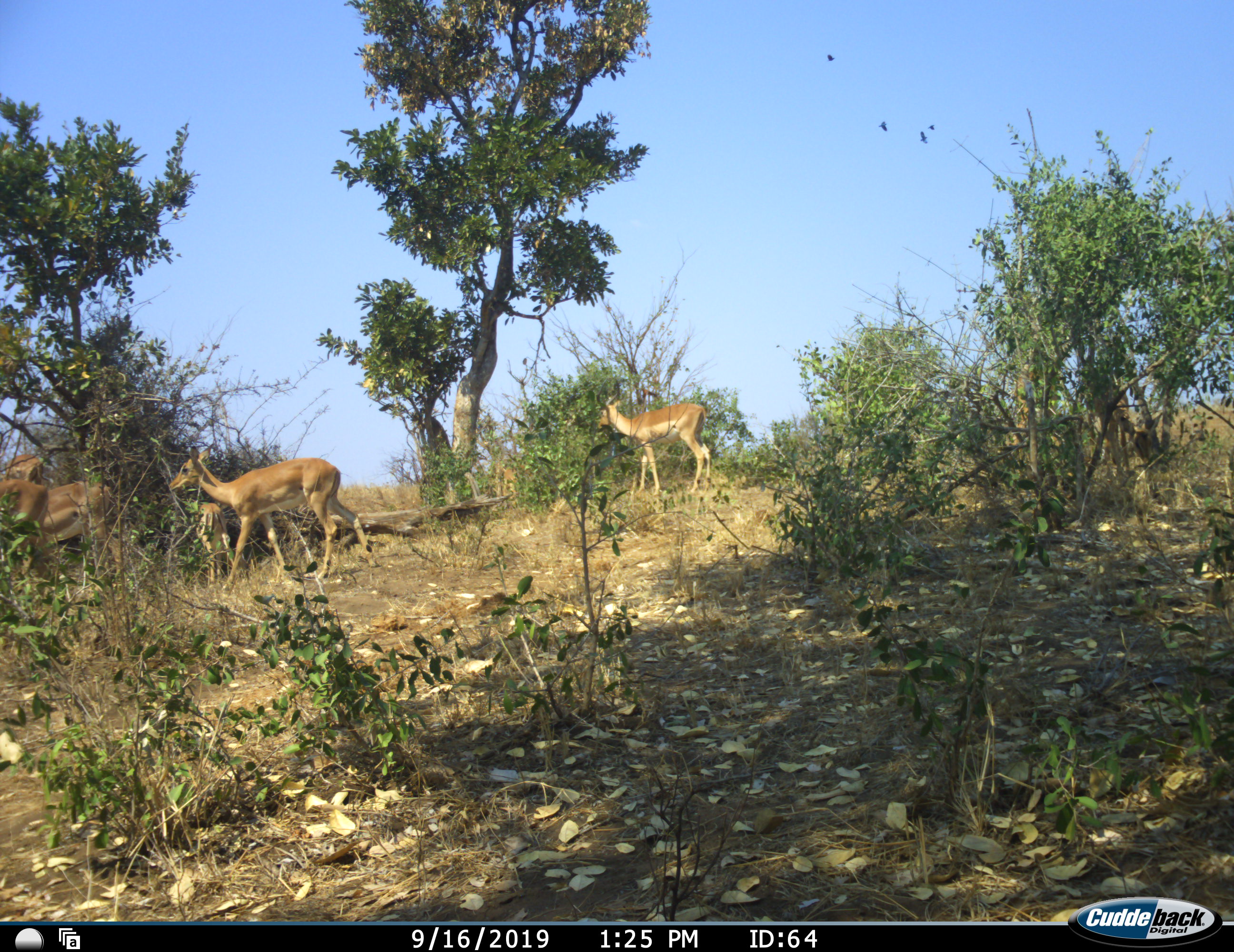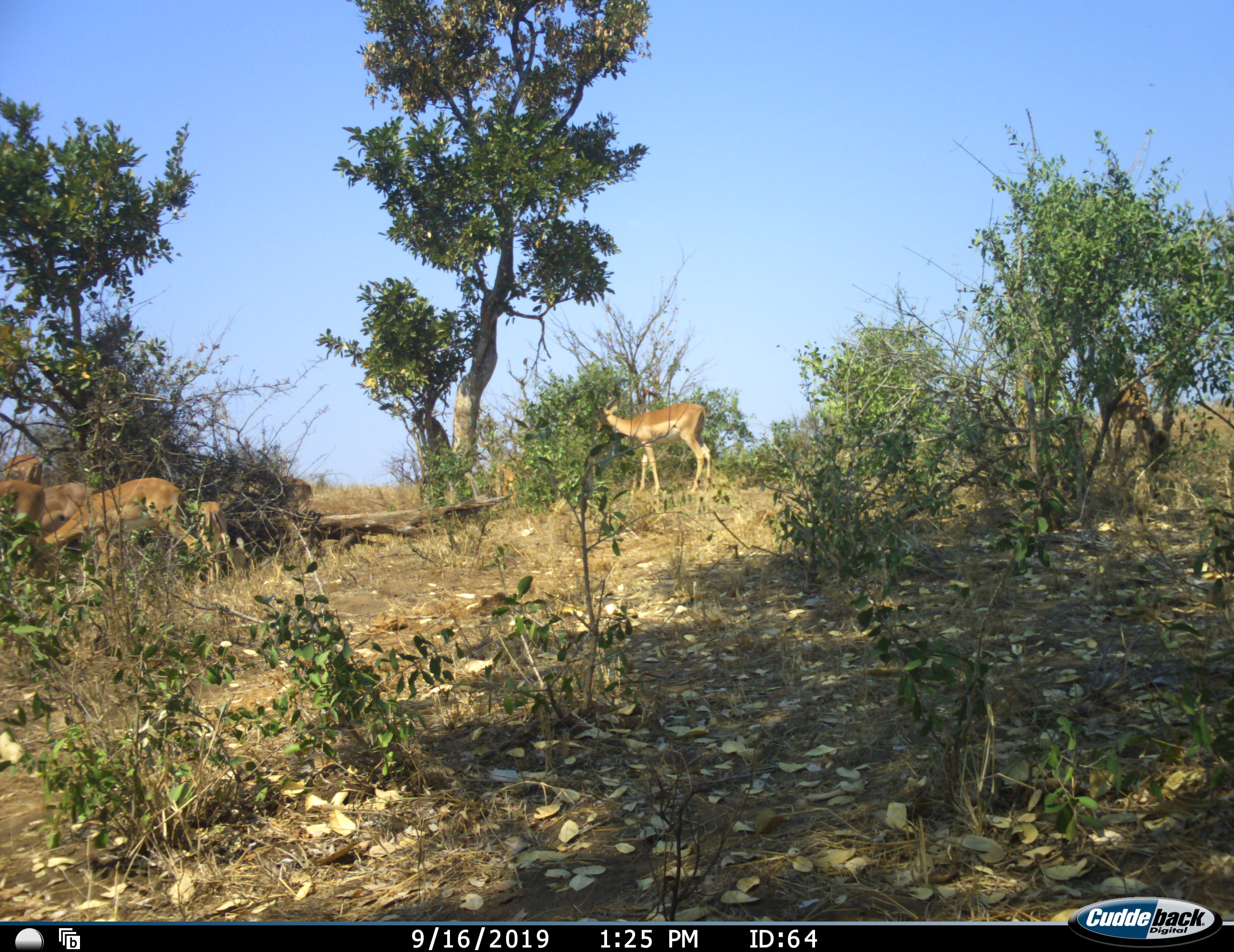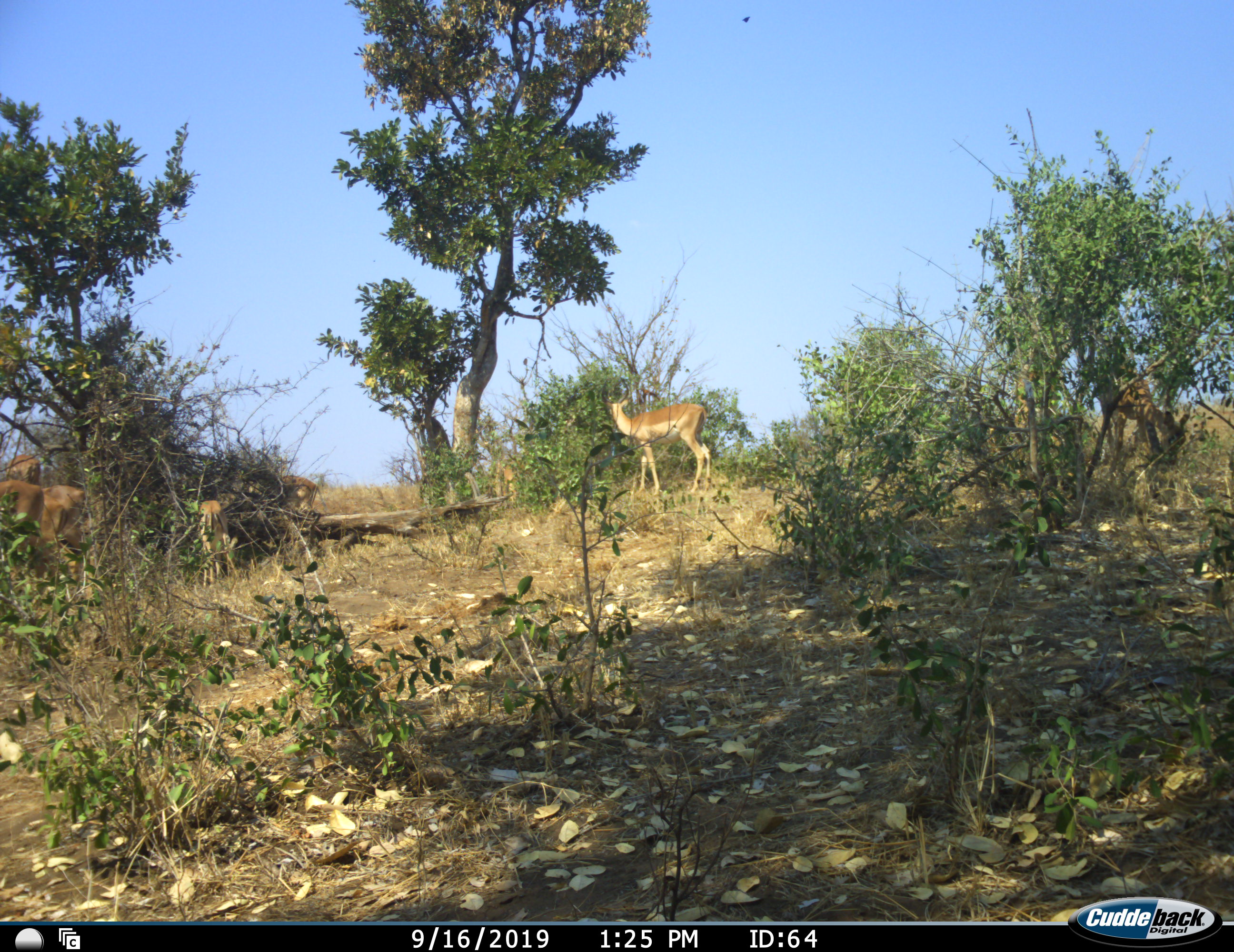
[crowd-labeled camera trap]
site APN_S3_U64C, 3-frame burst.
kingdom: Animalia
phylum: Chordata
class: Mammalia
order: Artiodactyla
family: Bovidae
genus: Aepyceros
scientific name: Aepyceros melampus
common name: impala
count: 7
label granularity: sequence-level